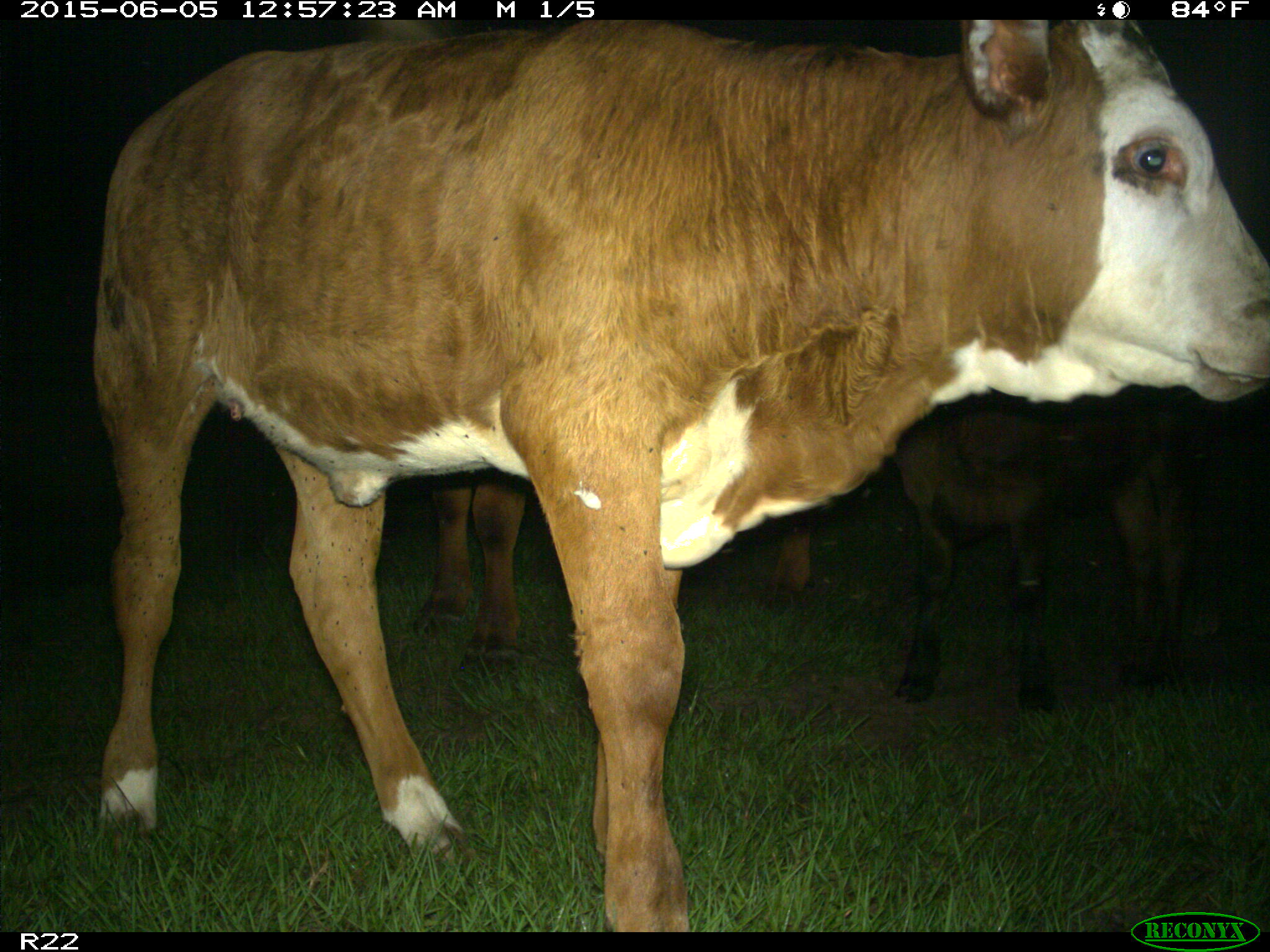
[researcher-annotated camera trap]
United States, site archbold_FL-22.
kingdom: Animalia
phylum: Chordata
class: Mammalia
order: Artiodactyla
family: Bovidae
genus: Bos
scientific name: Bos taurus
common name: domestic cow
Bos taurus (domestic cow).